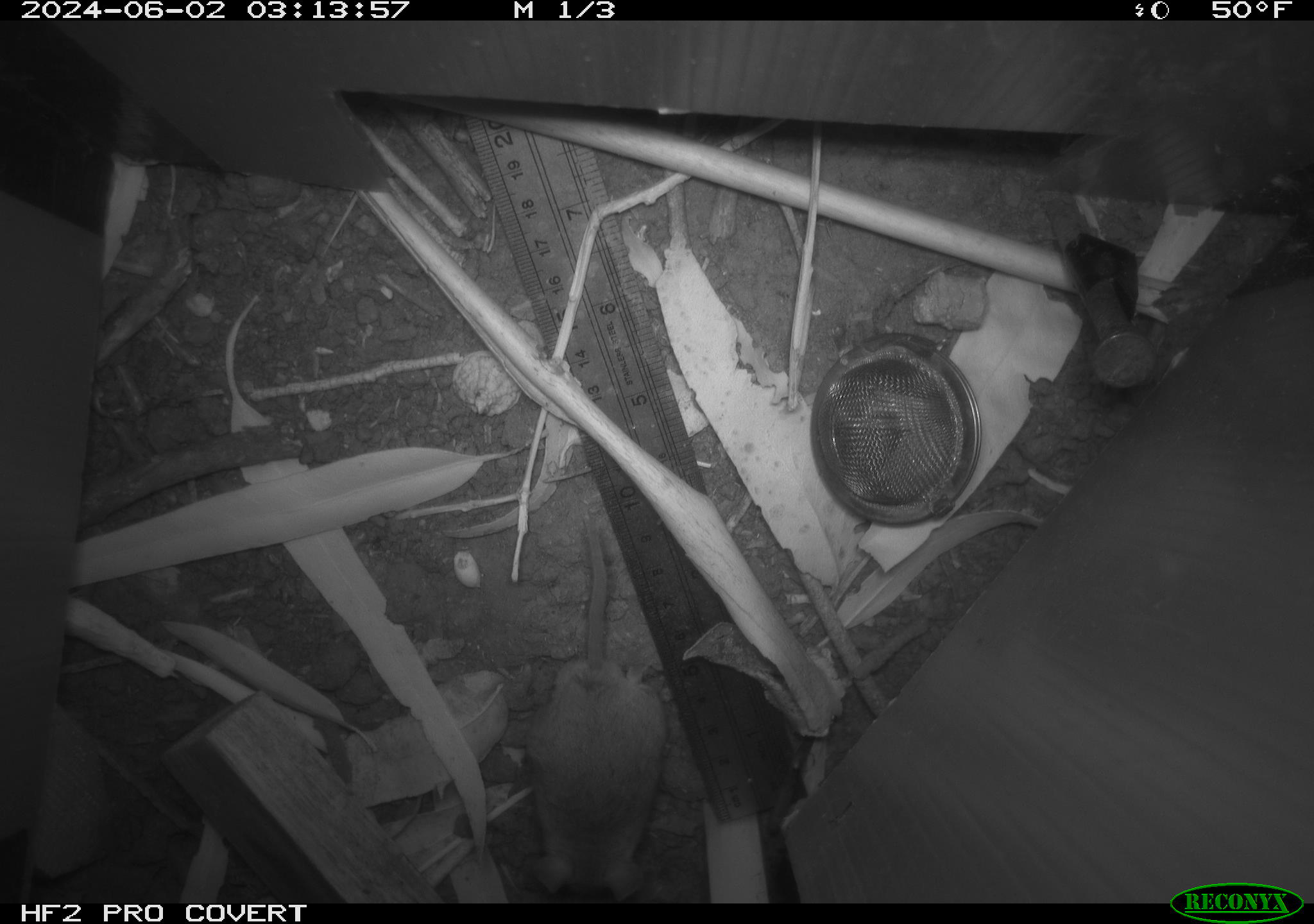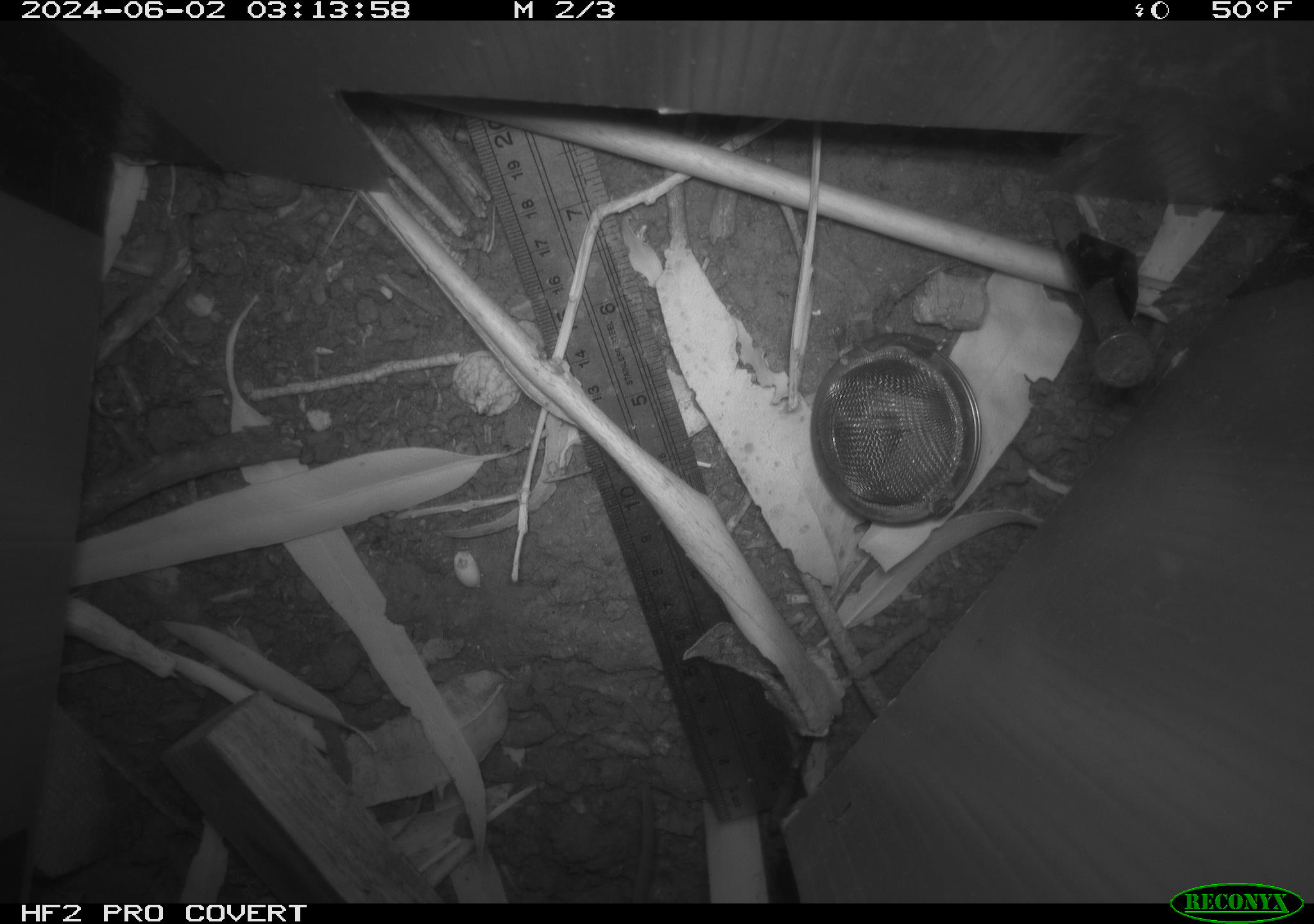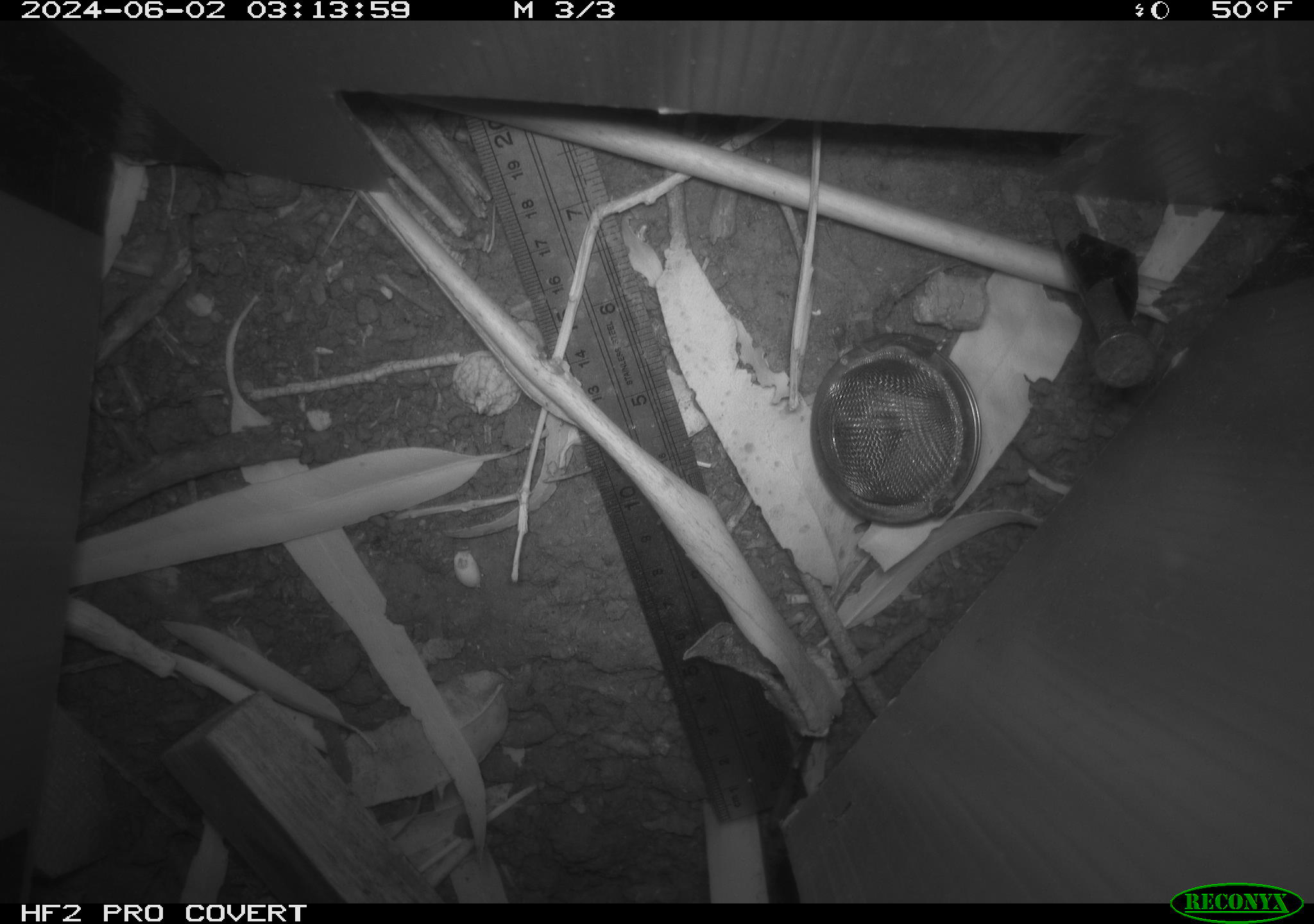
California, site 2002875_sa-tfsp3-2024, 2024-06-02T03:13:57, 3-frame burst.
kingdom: Animalia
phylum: Chordata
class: Mammalia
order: Rodentia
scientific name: Rodentia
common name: mouse species